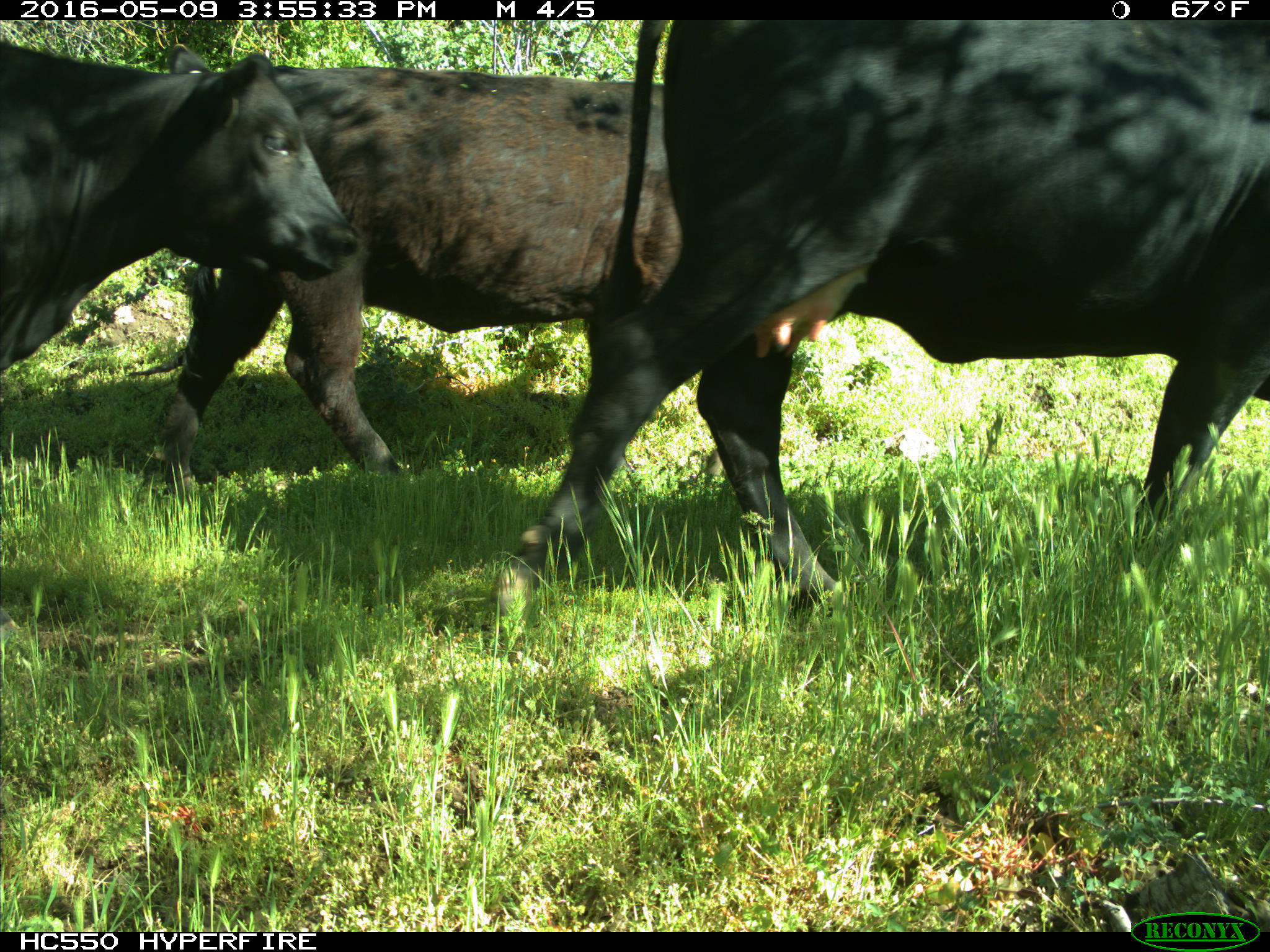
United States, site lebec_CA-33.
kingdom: Animalia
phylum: Chordata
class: Mammalia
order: Artiodactyla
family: Bovidae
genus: Bos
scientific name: Bos taurus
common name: domestic cow